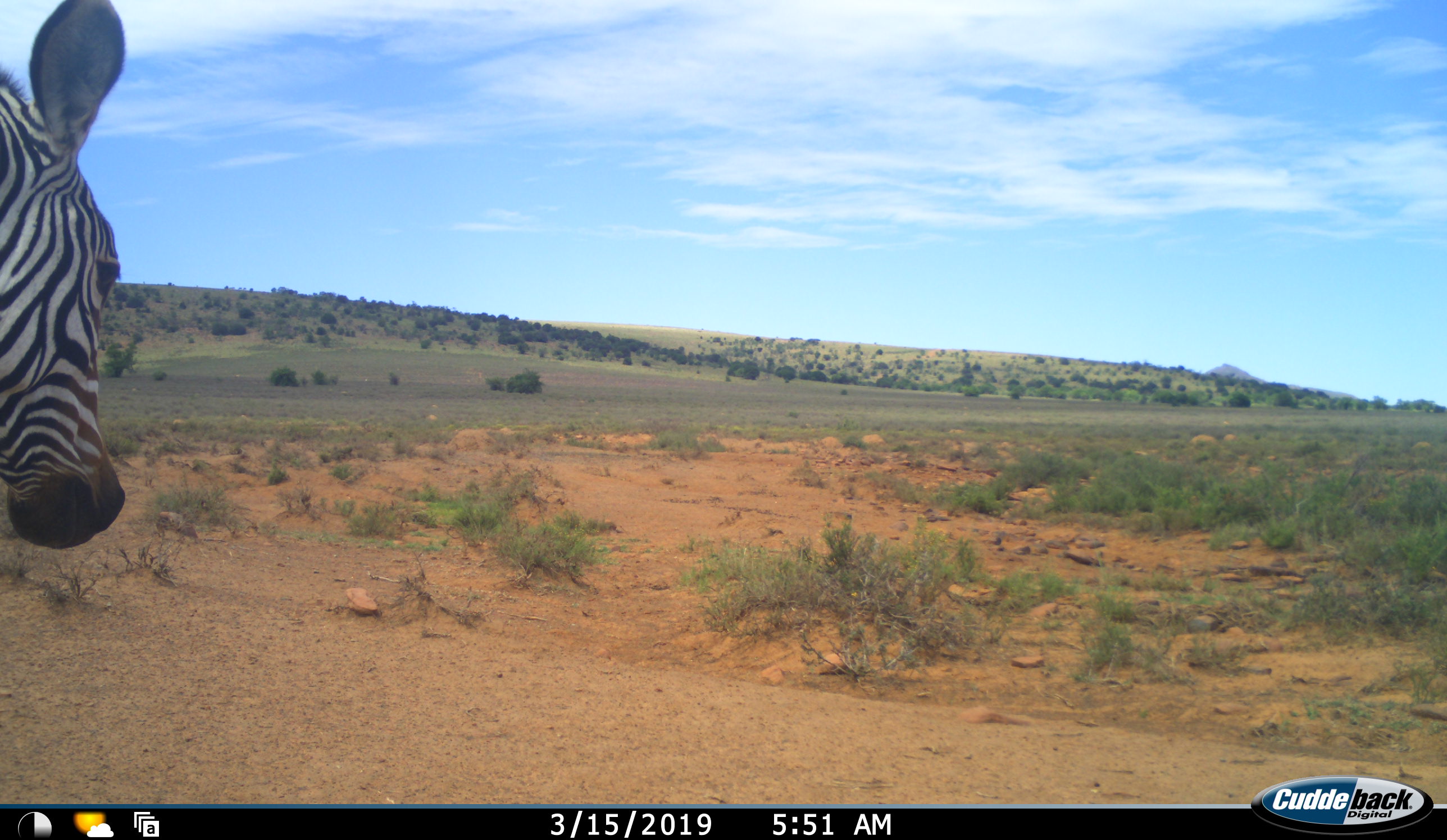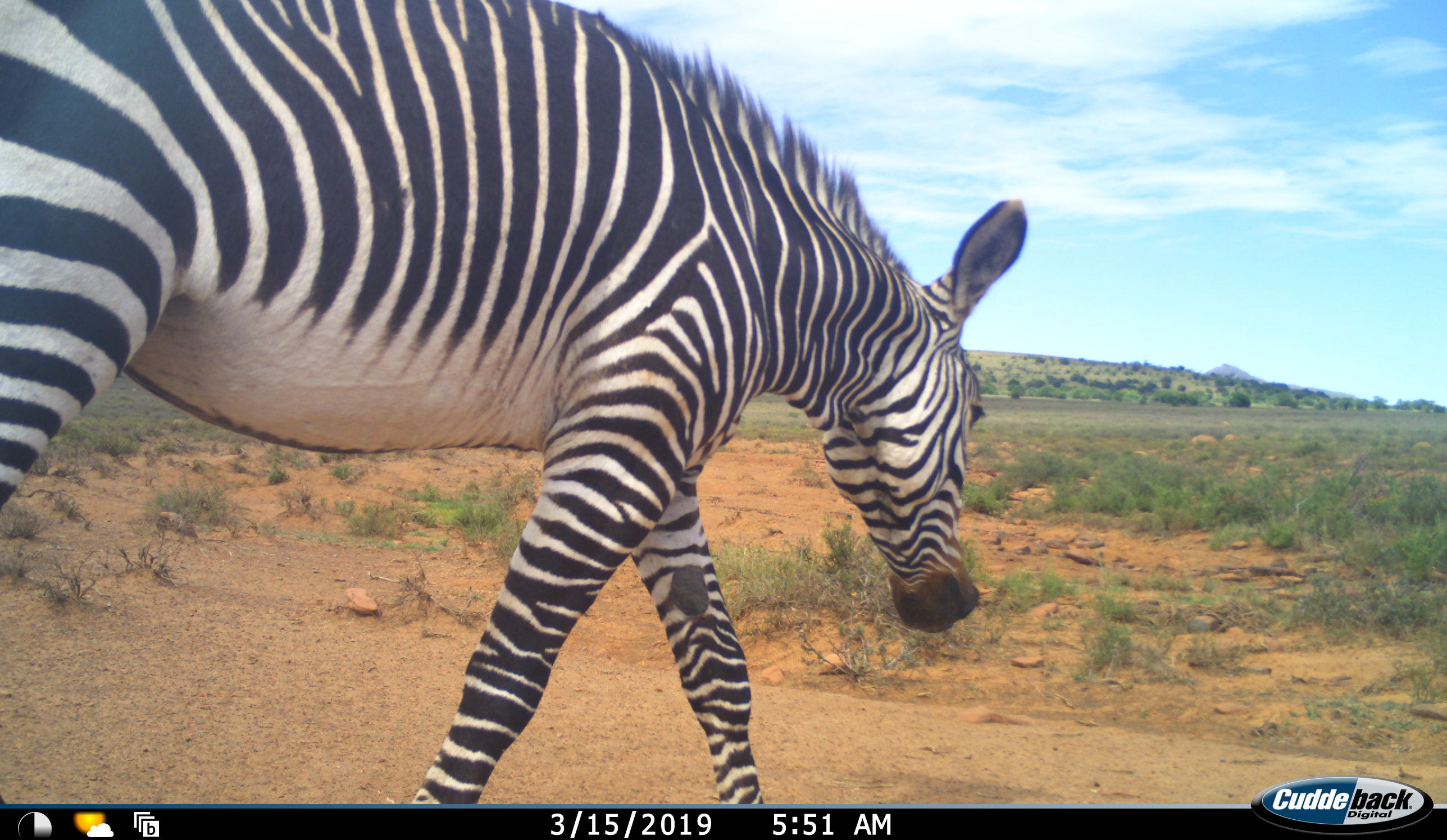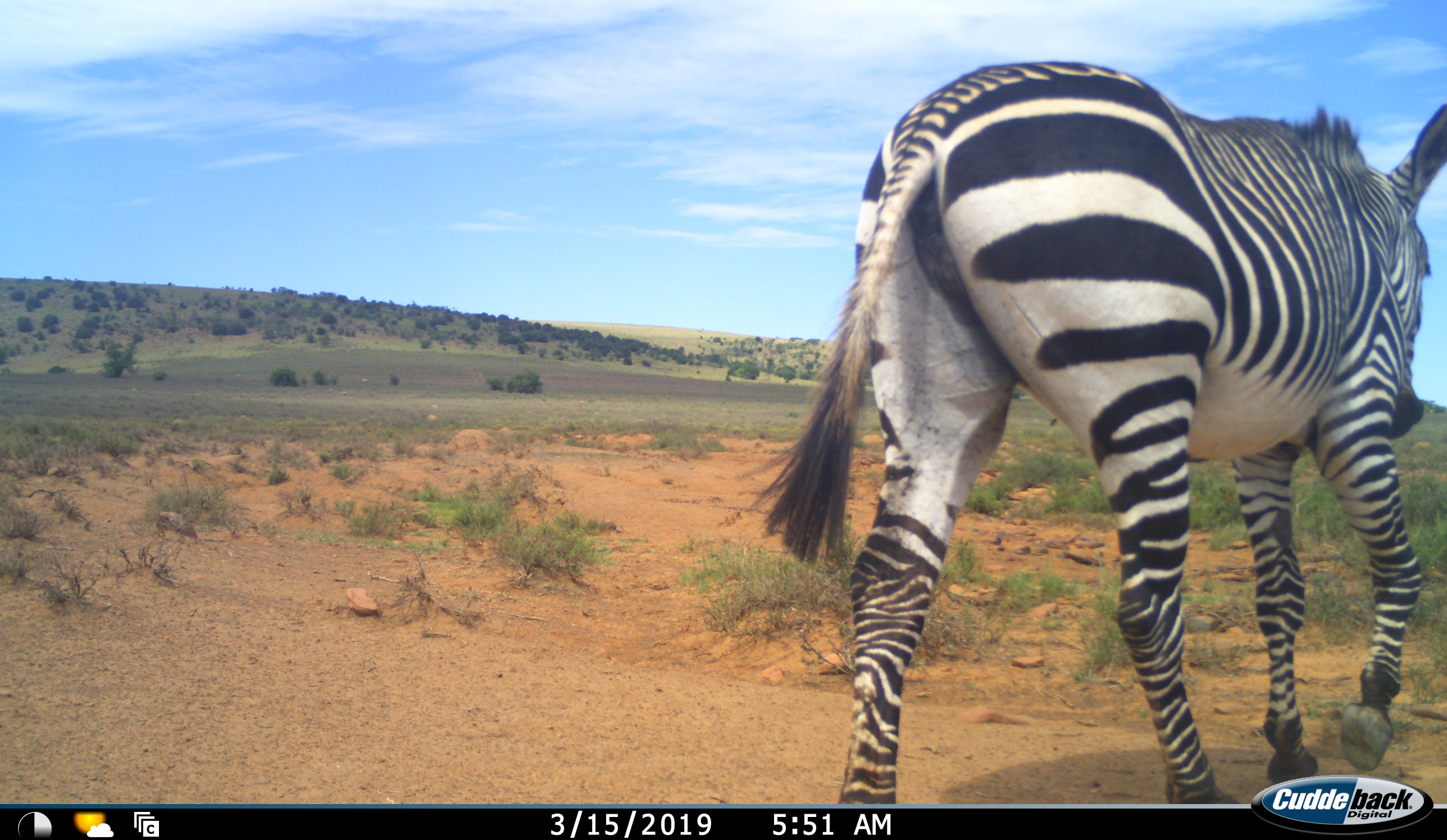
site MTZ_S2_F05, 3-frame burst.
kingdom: Animalia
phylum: Chordata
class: Mammalia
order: Perissodactyla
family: Equidae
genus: Equus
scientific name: Equus zebra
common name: mountain zebra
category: zebramountain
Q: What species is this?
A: Zebramountain (mountain zebra) (Equus zebra).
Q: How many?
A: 1.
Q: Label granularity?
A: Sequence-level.